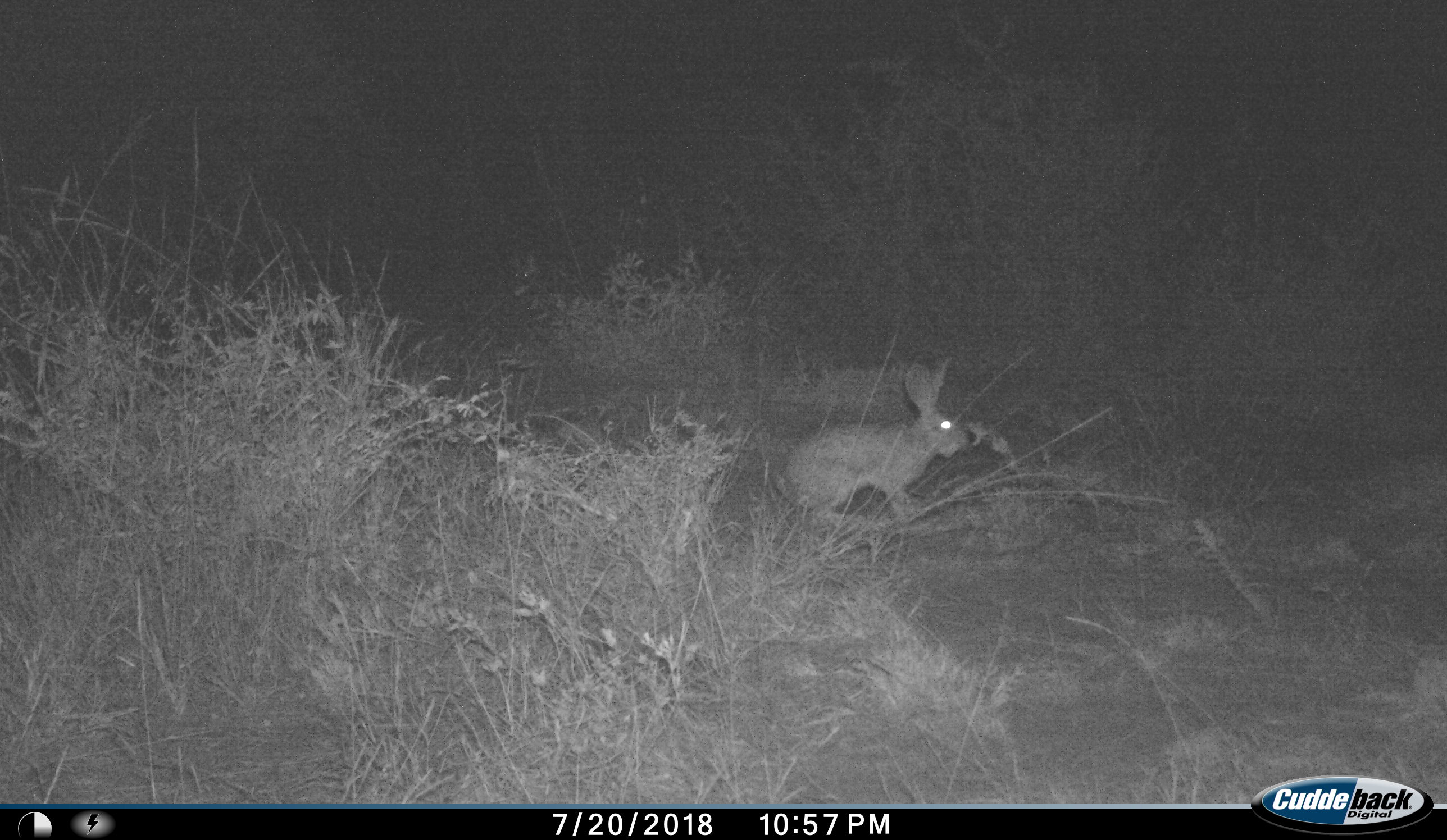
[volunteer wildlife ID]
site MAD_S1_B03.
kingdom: Animalia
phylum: Chordata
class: Mammalia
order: Carnivora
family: Herpestidae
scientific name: Herpestidae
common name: mongoose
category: mongooseunknown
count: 1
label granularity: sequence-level